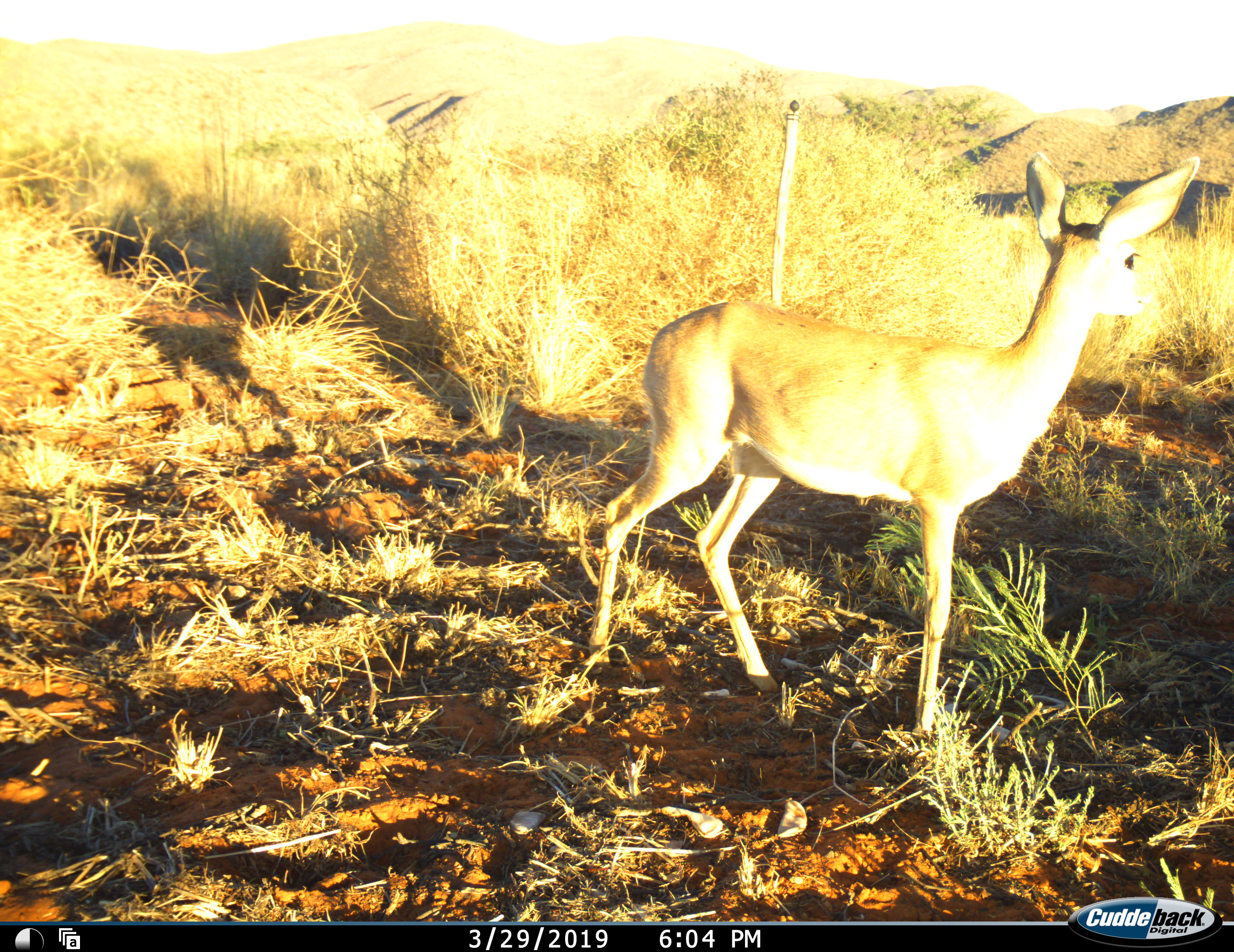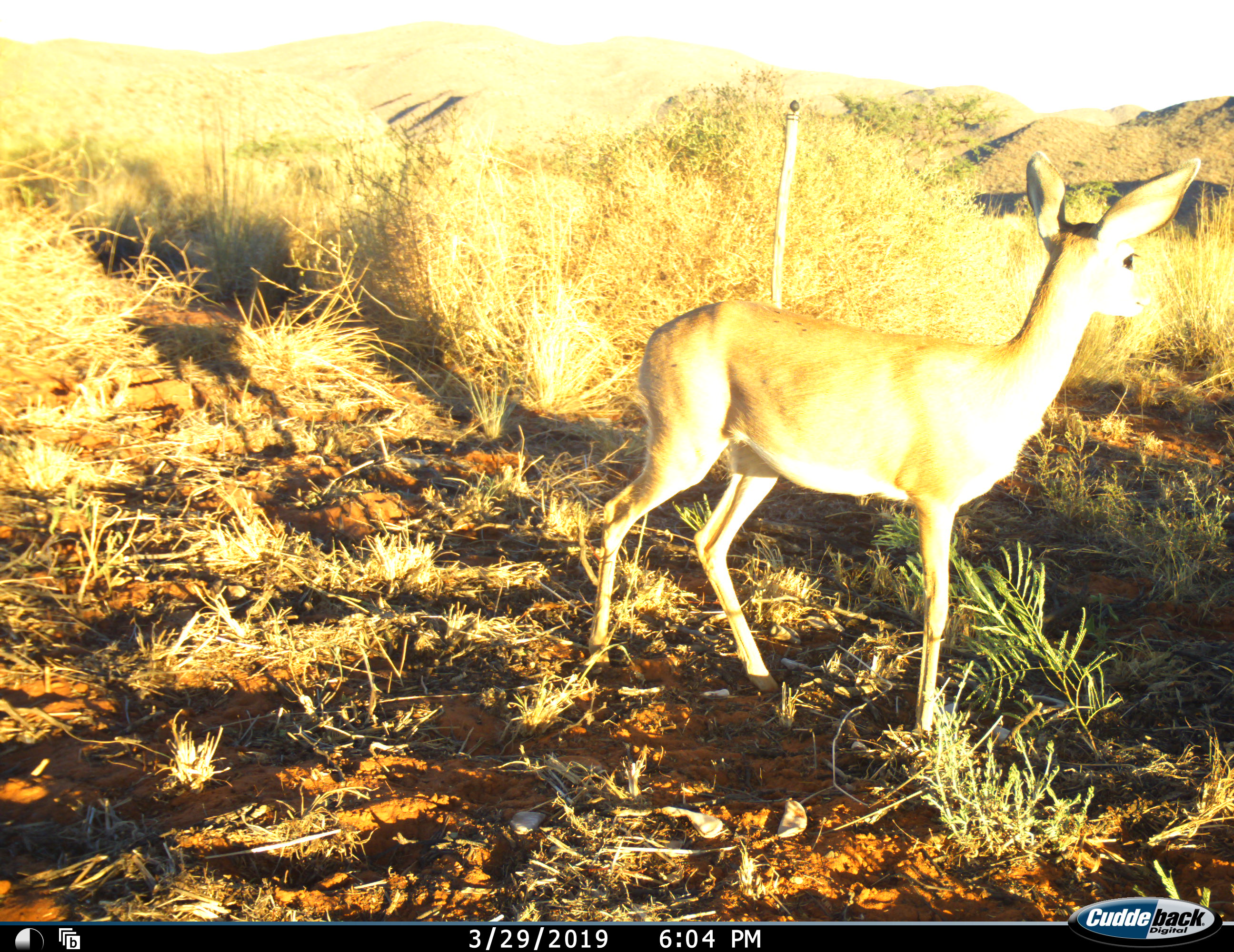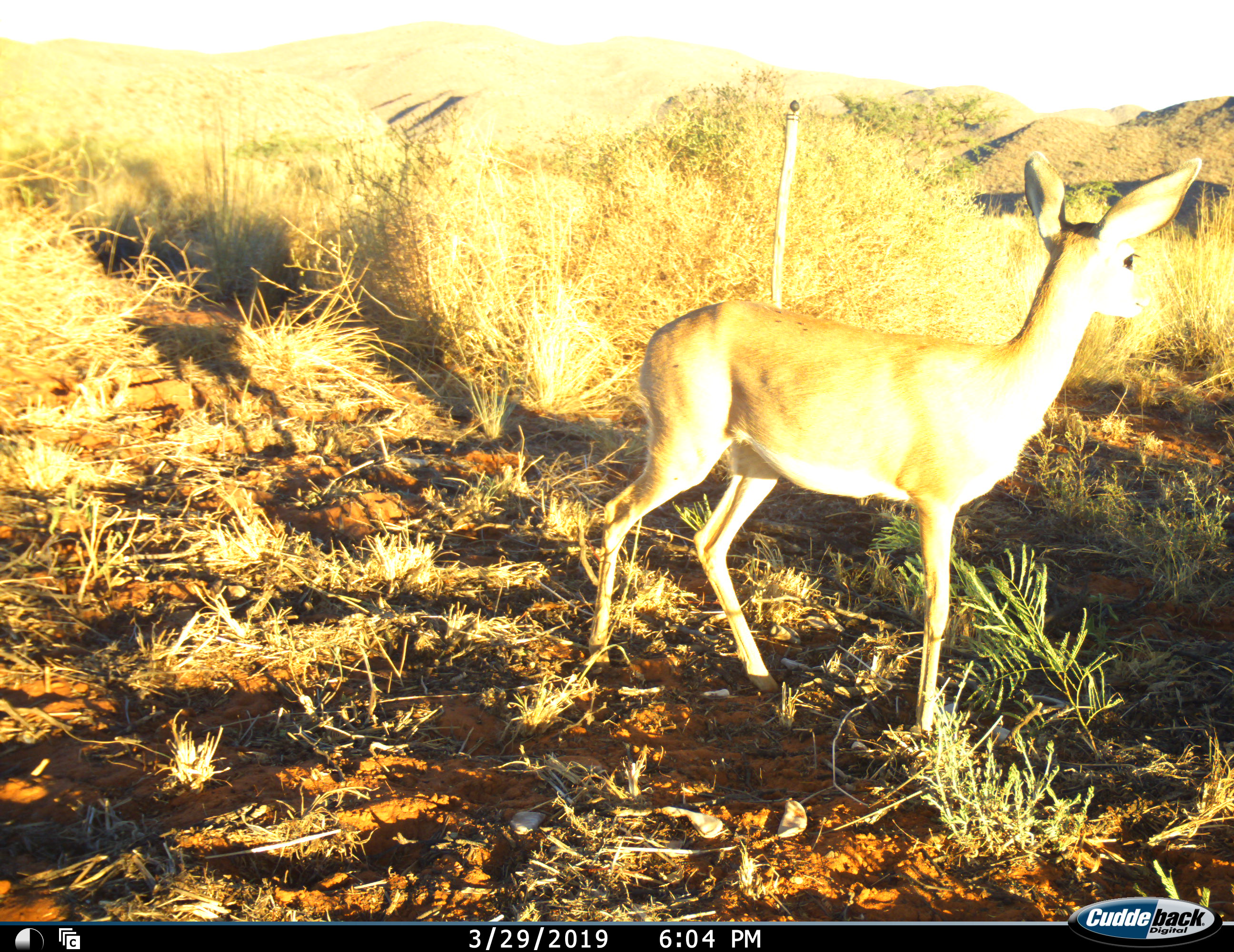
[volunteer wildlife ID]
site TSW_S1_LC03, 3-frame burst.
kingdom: Animalia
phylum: Chordata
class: Mammalia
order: Artiodactyla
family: Bovidae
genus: Raphicerus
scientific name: Raphicerus campestris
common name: steenbok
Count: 1.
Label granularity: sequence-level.